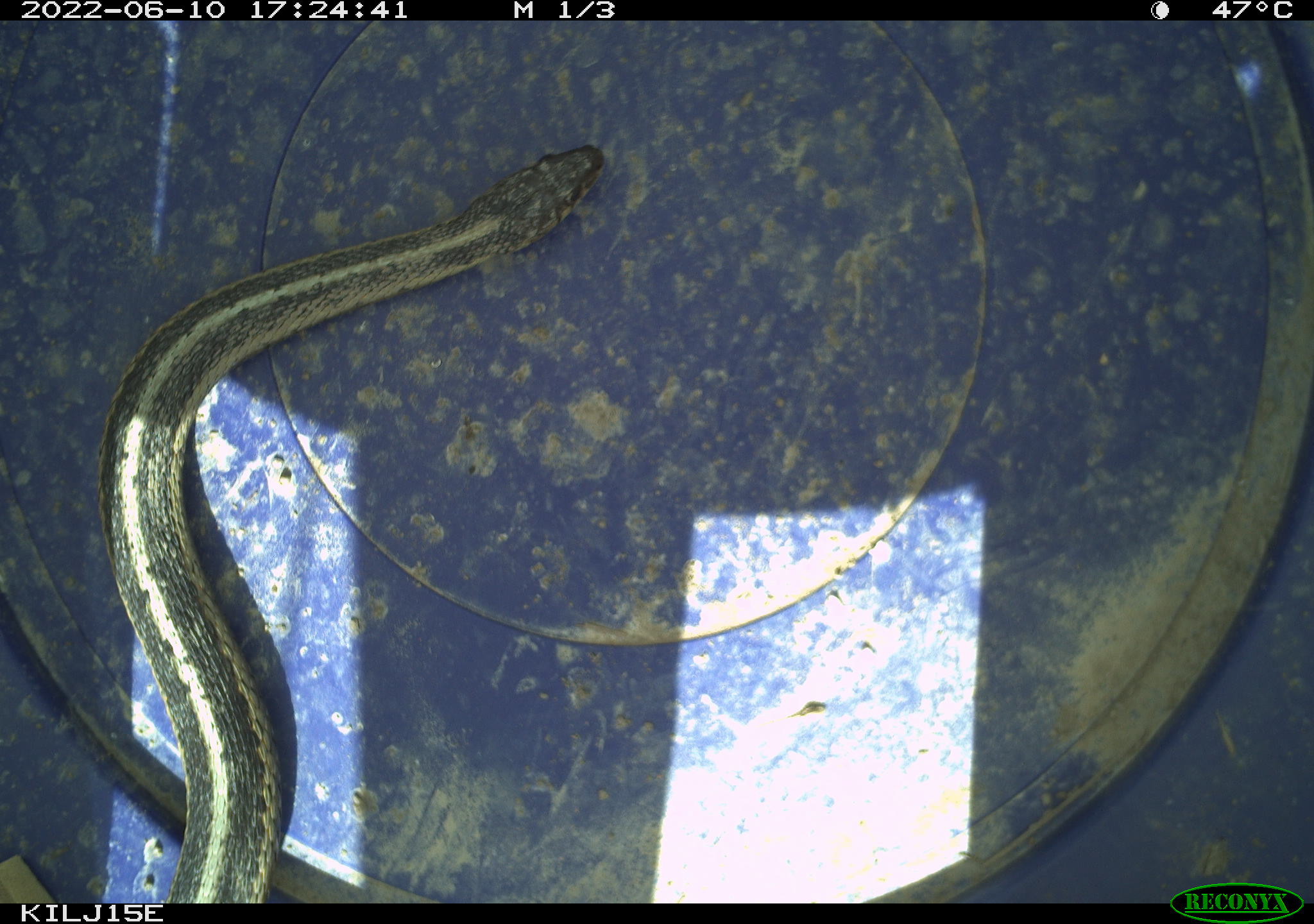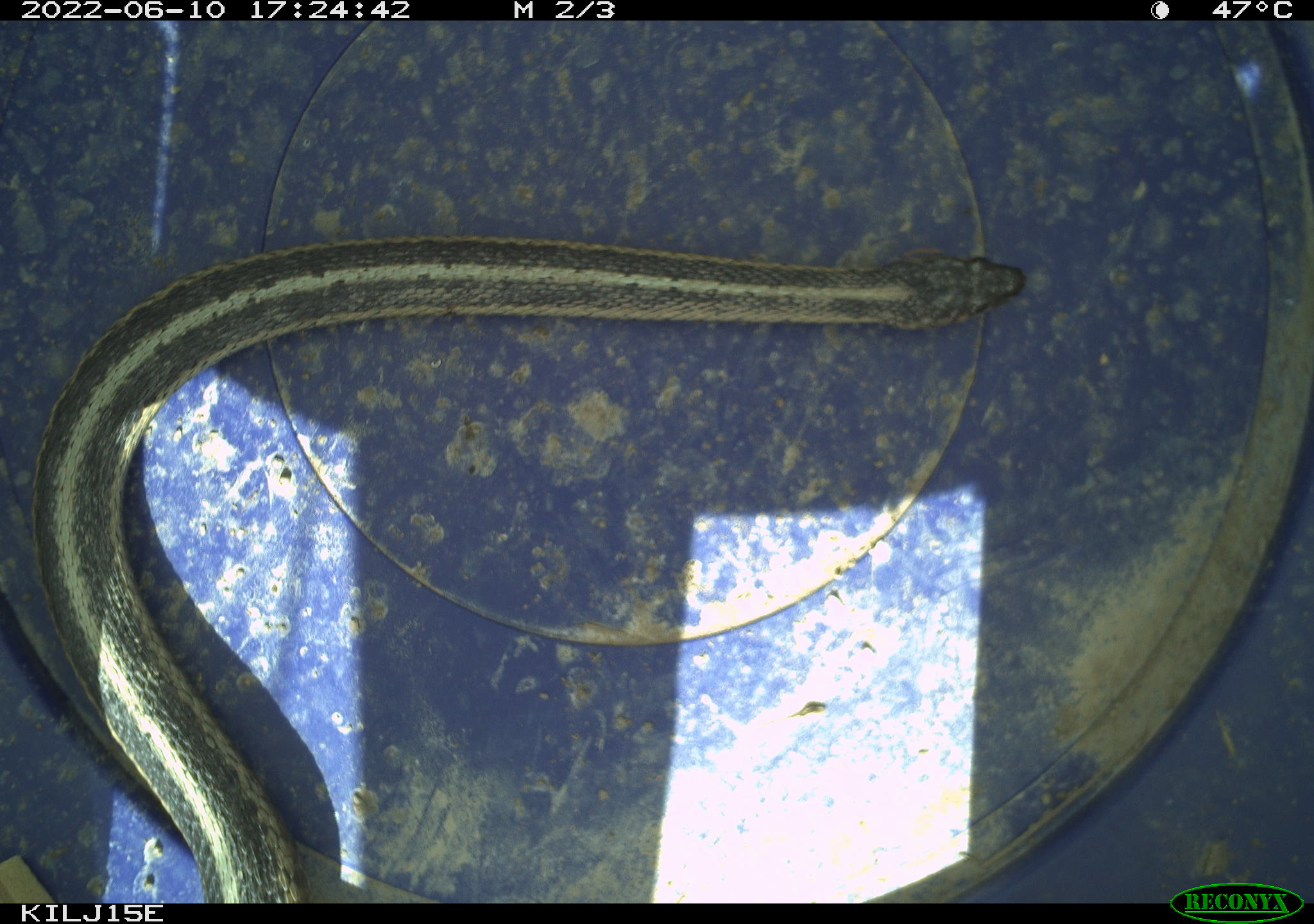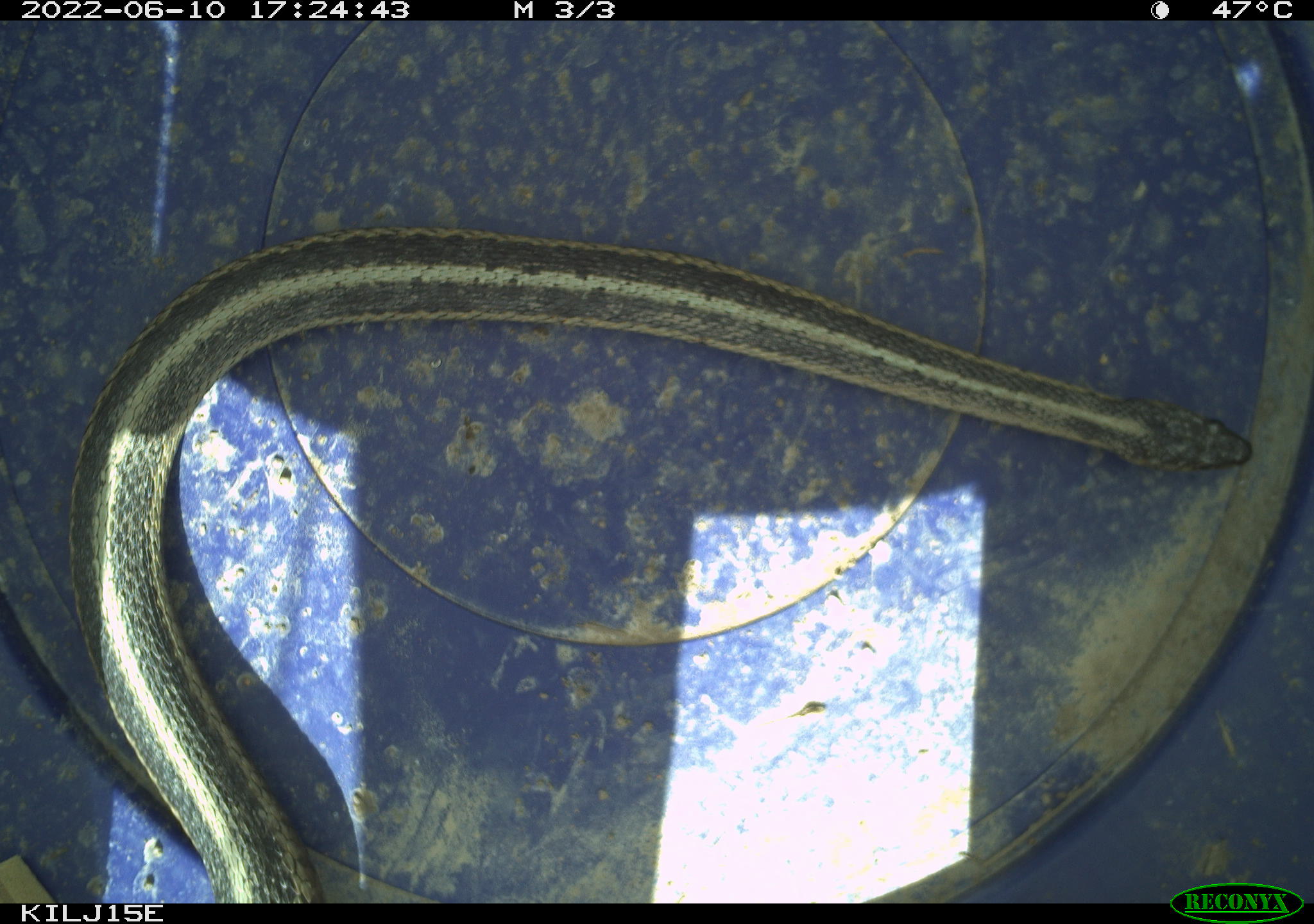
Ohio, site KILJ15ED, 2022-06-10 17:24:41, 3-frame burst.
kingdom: Animalia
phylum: Chordata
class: Reptilia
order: Squamata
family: Colubridae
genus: Thamnophis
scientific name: Thamnophis sirtalis sirtalis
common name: eastern gartersnake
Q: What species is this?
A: Eastern gartersnake (Thamnophis sirtalis sirtalis).